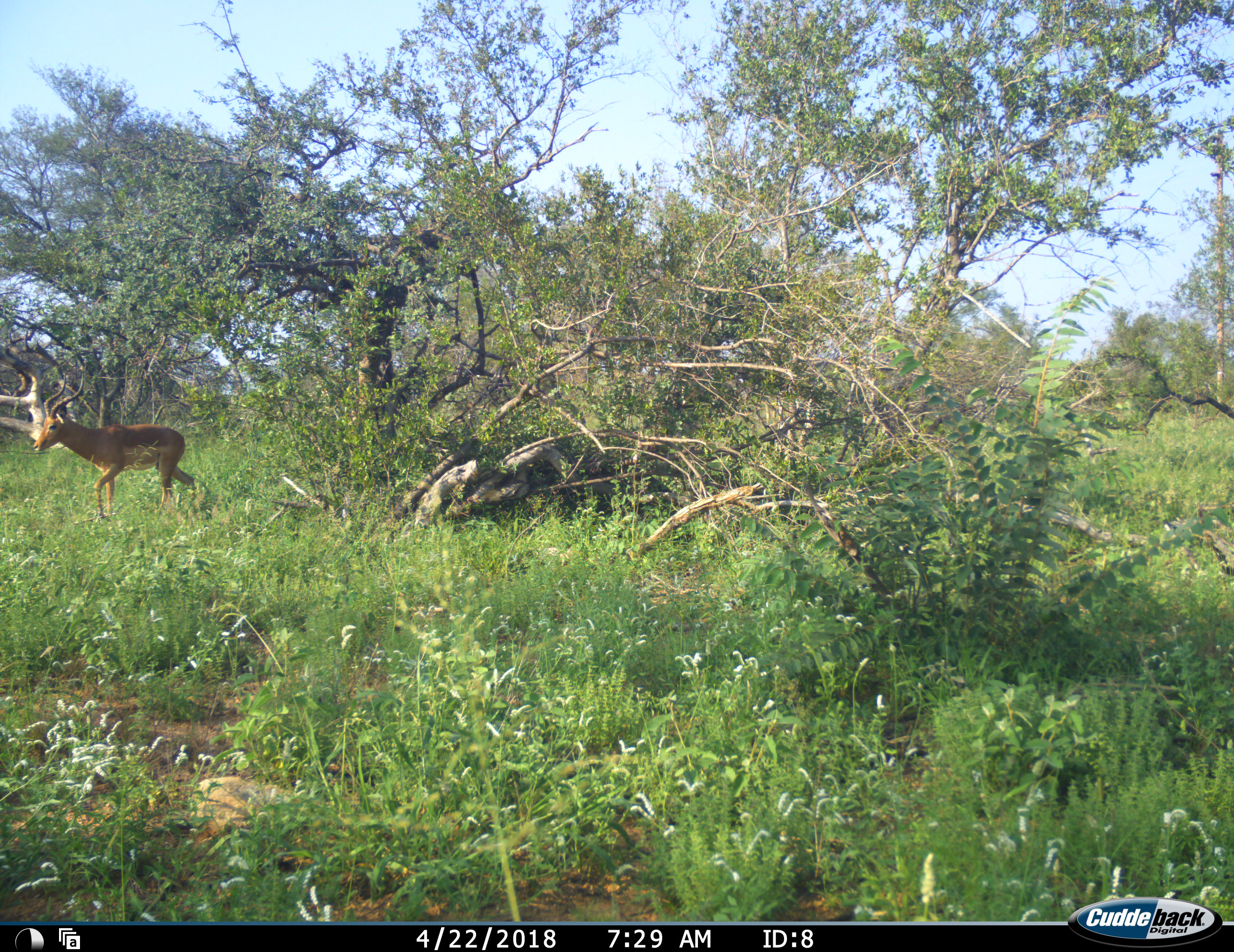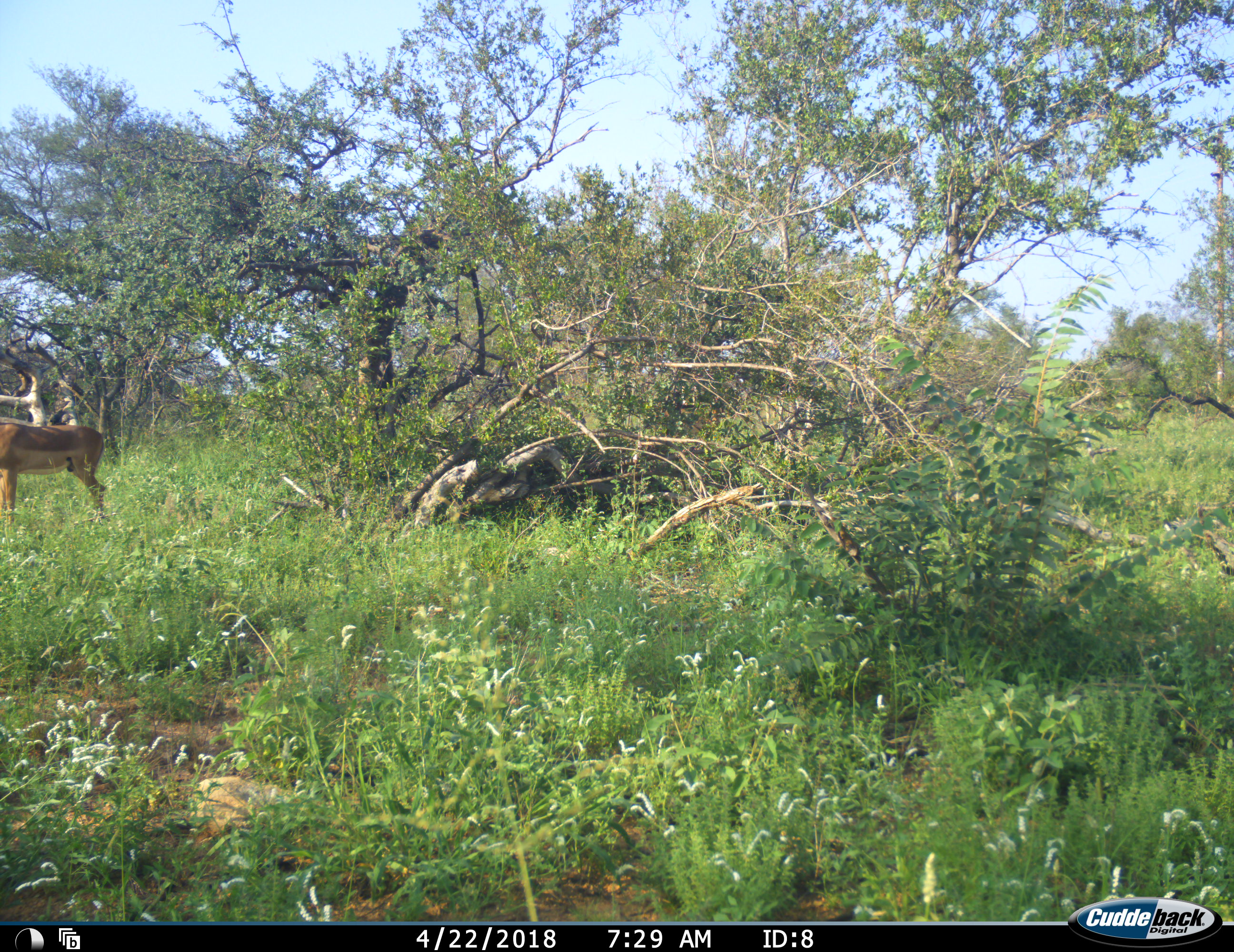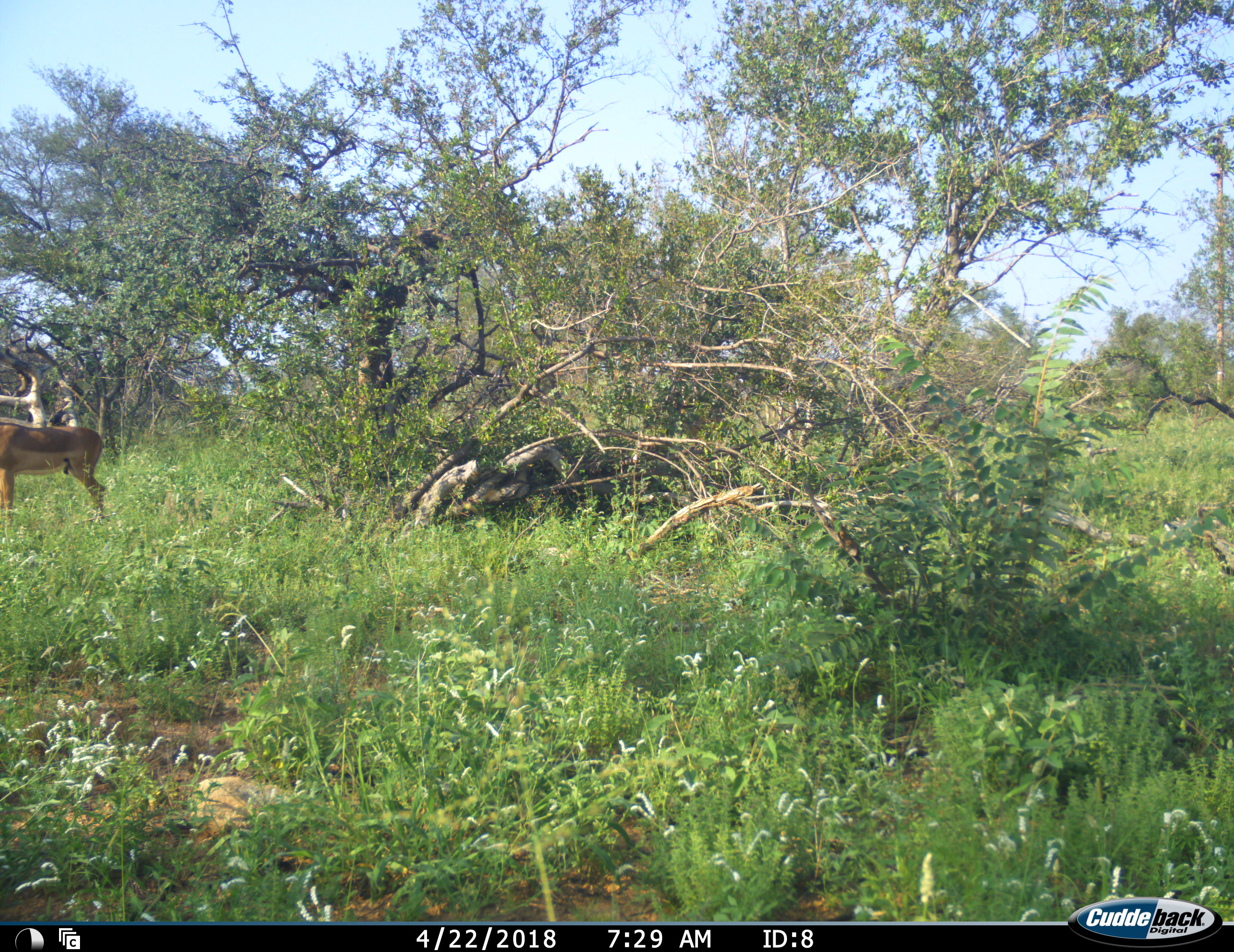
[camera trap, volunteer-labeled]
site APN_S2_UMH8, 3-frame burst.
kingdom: Animalia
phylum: Chordata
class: Mammalia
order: Artiodactyla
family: Bovidae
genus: Aepyceros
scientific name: Aepyceros melampus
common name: impala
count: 1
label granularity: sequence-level